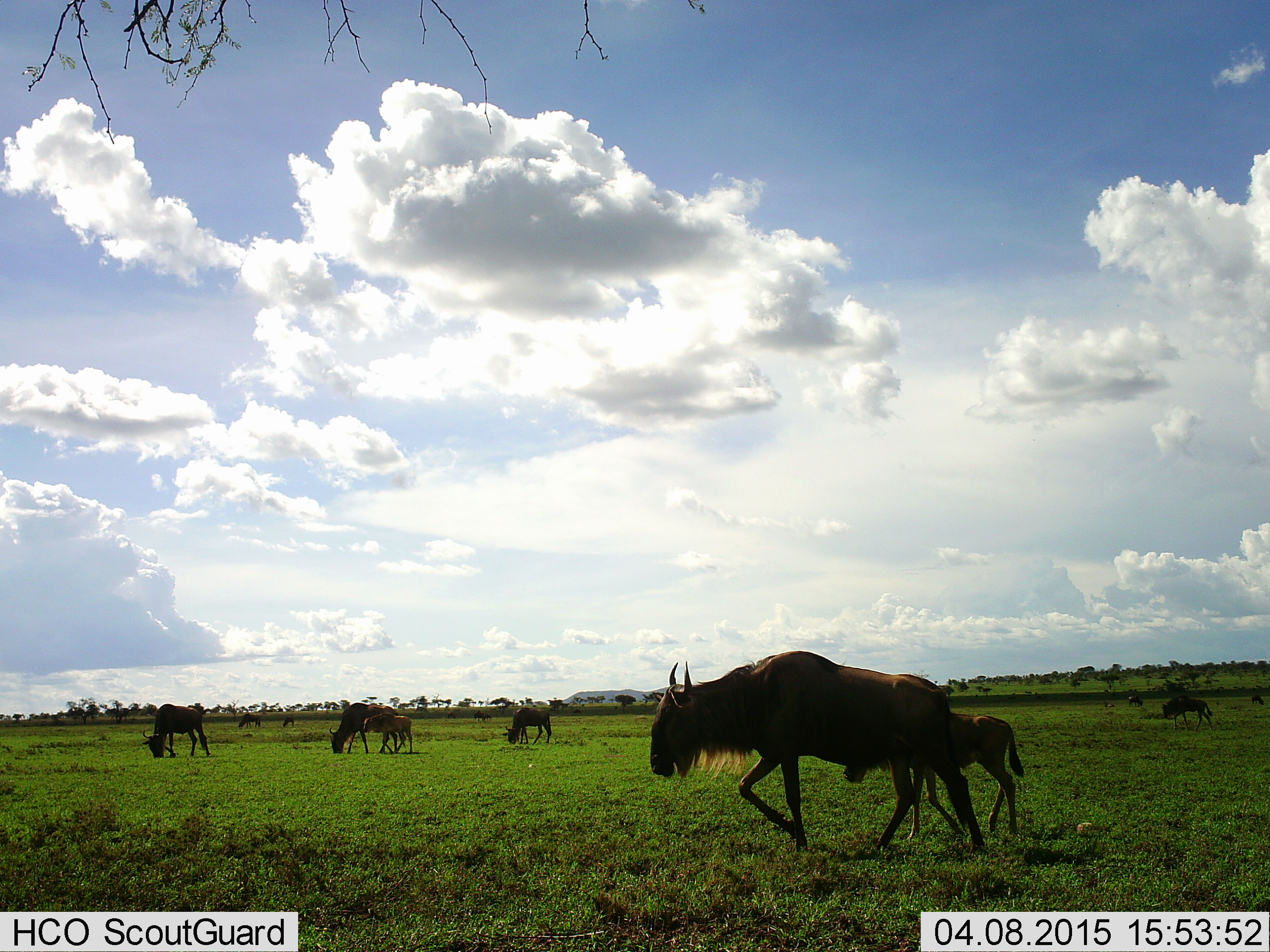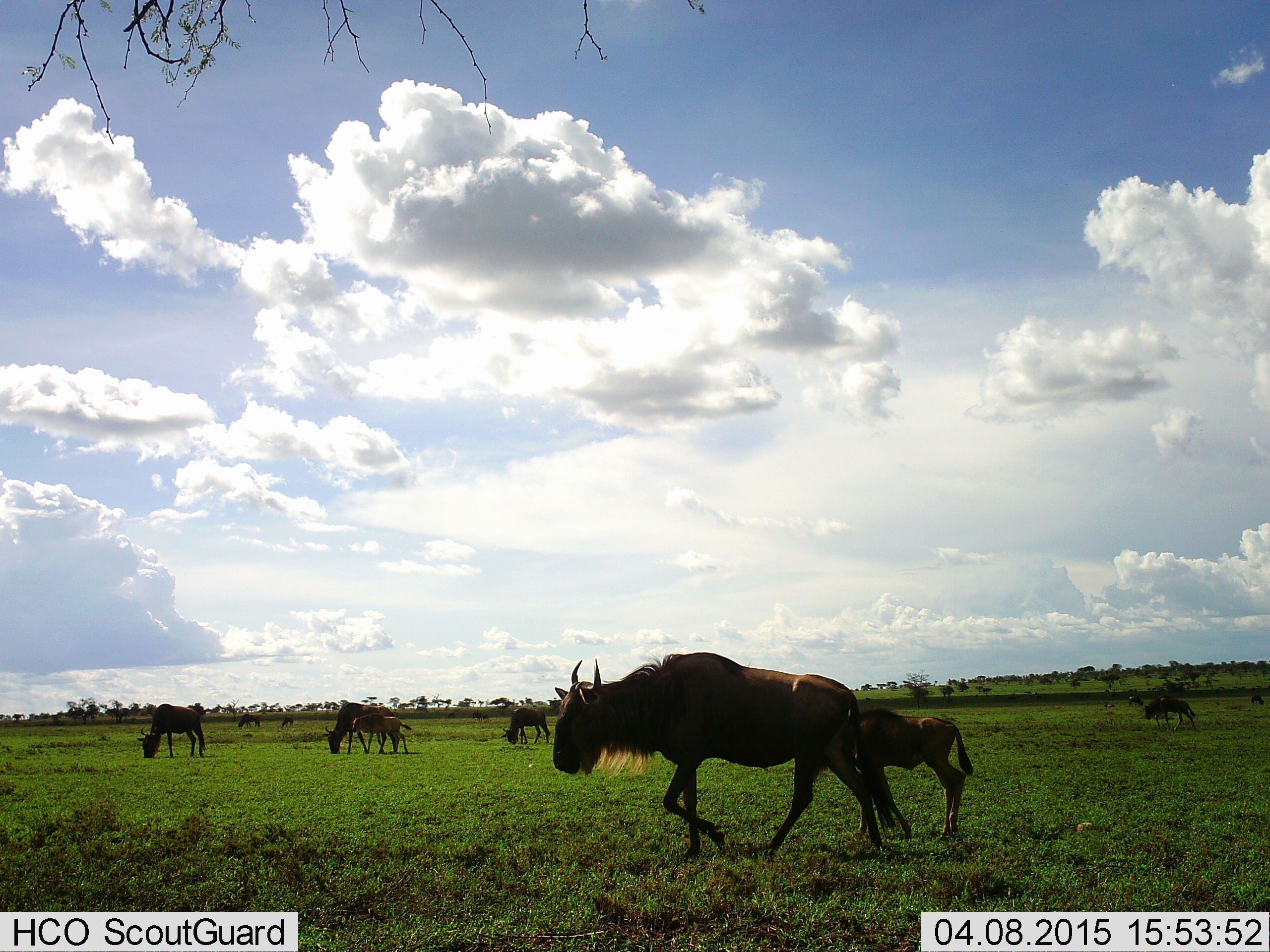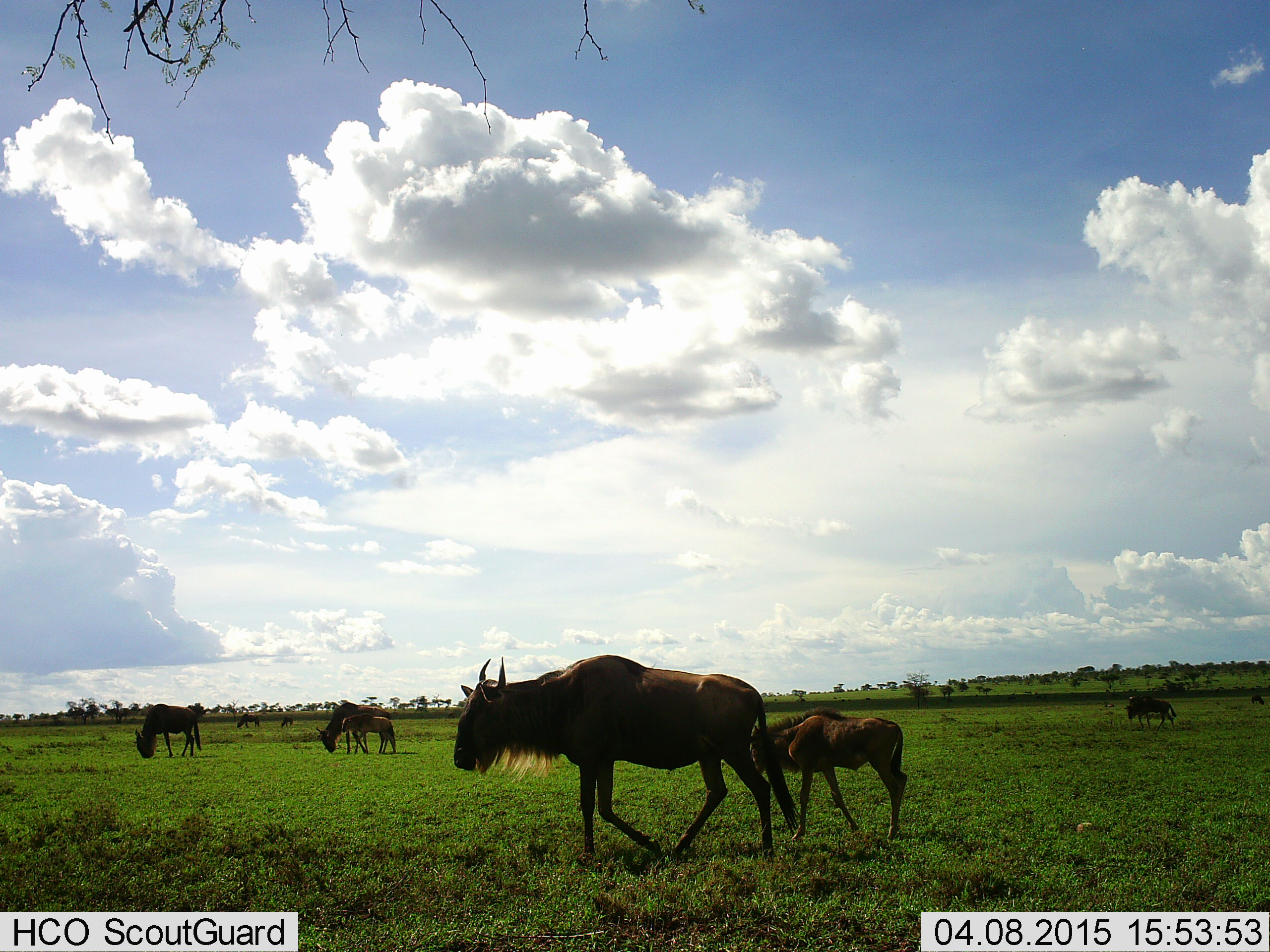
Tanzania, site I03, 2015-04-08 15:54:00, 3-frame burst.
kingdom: Animalia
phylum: Chordata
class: Mammalia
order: Artiodactyla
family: Bovidae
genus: Connochaetes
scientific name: Connochaetes taurinus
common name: blue wildebeest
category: wildebeest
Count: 9.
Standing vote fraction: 10%.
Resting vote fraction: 0%.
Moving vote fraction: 90%.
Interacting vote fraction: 0%.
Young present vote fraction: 80%.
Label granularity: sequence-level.